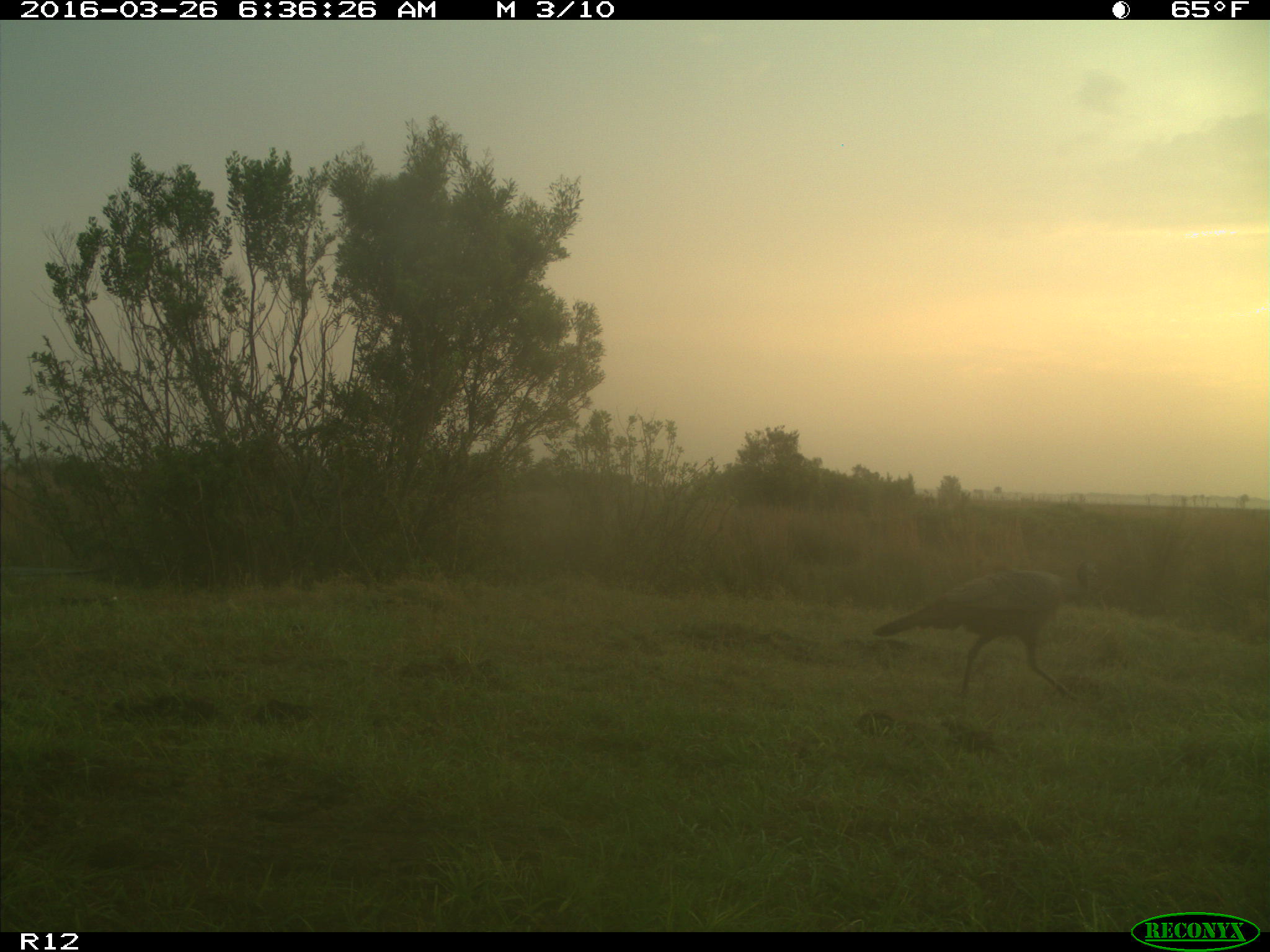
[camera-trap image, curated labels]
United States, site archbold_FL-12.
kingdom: Animalia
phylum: Chordata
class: Aves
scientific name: Aves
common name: birds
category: unidentified bird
Unidentified bird (birds) (Aves).